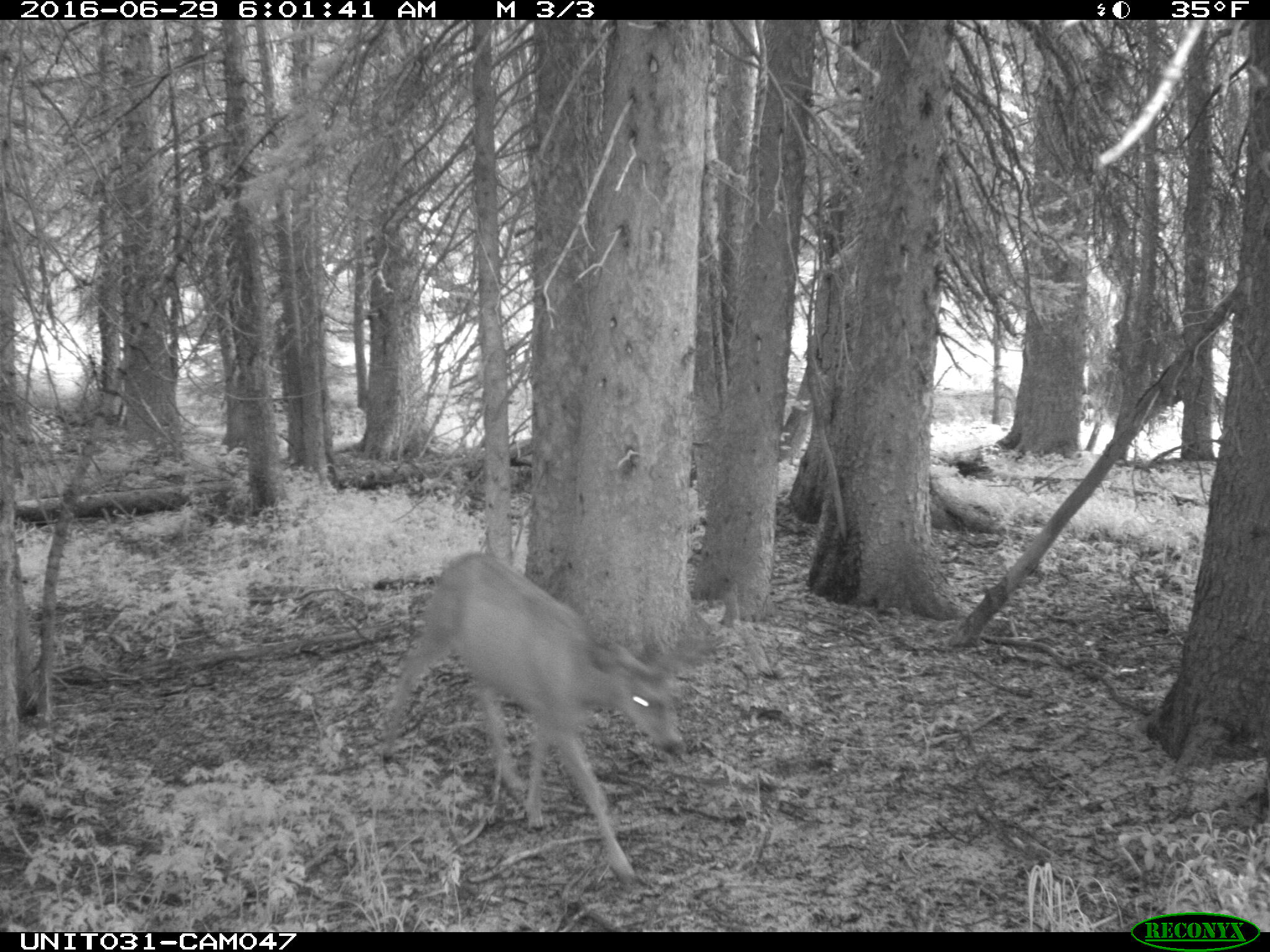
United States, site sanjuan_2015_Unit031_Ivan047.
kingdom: Animalia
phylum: Chordata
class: Mammalia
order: Artiodactyla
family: Cervidae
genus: Odocoileus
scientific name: Odocoileus hemionus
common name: mule deer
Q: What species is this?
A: Odocoileus hemionus (mule deer).